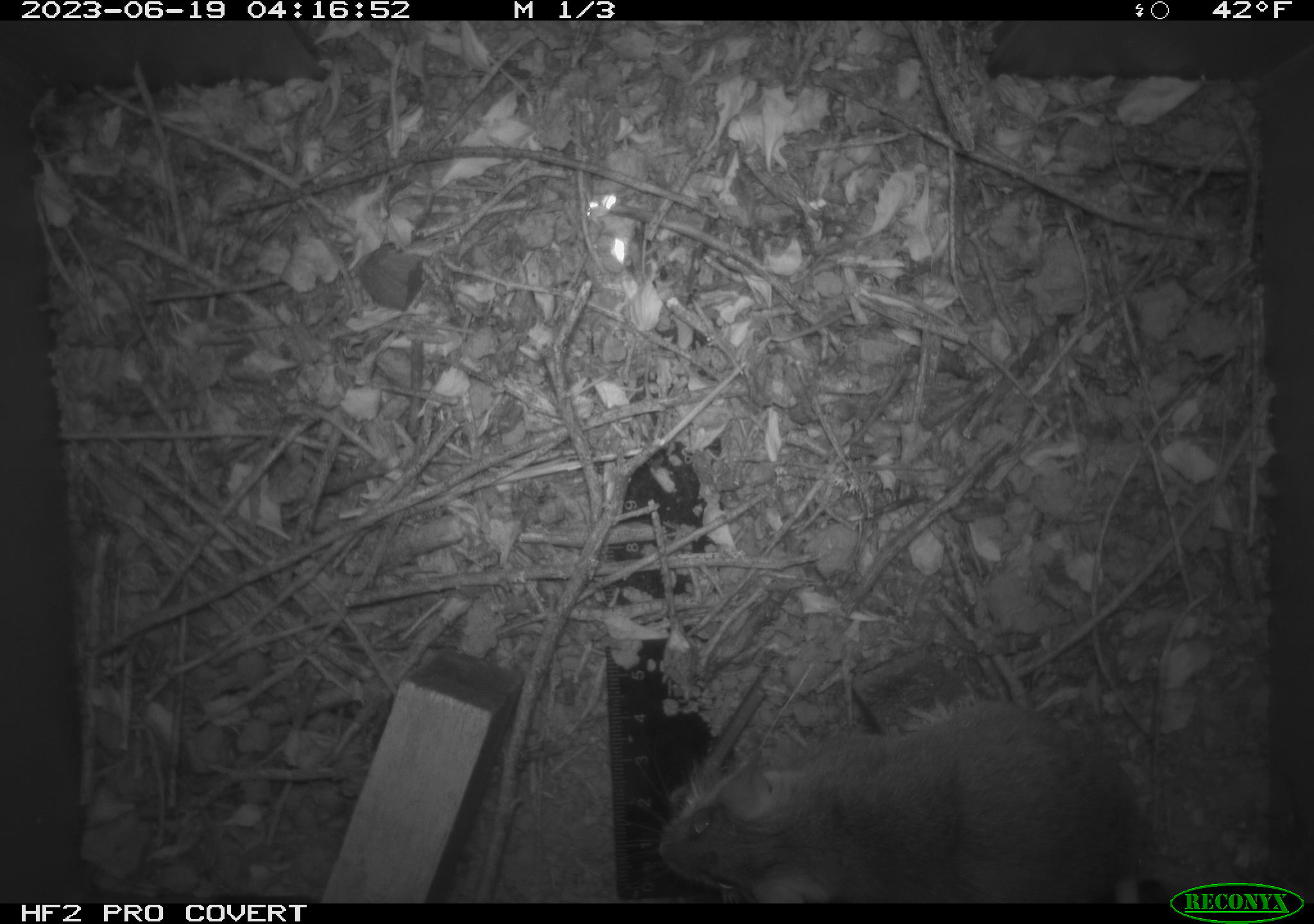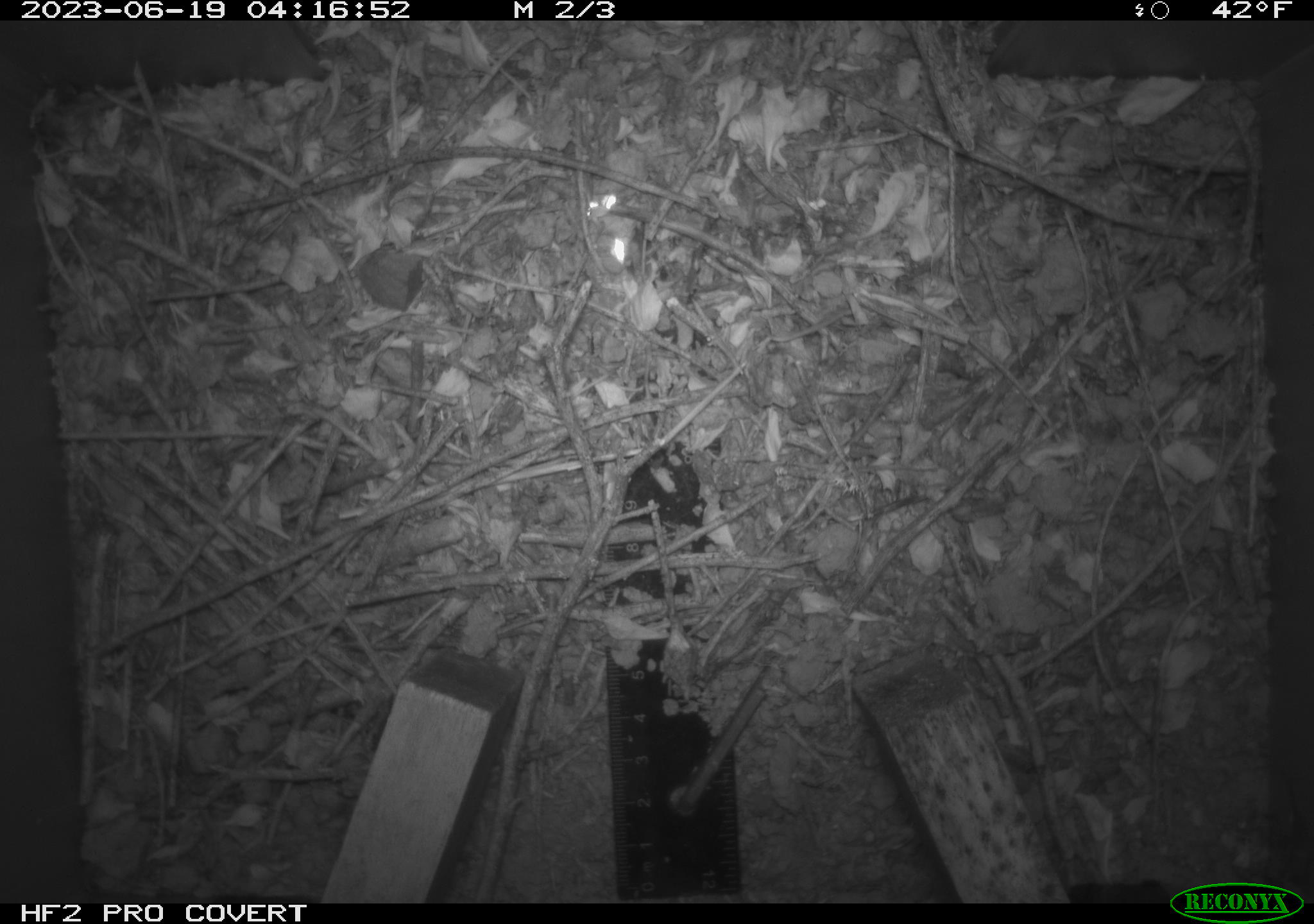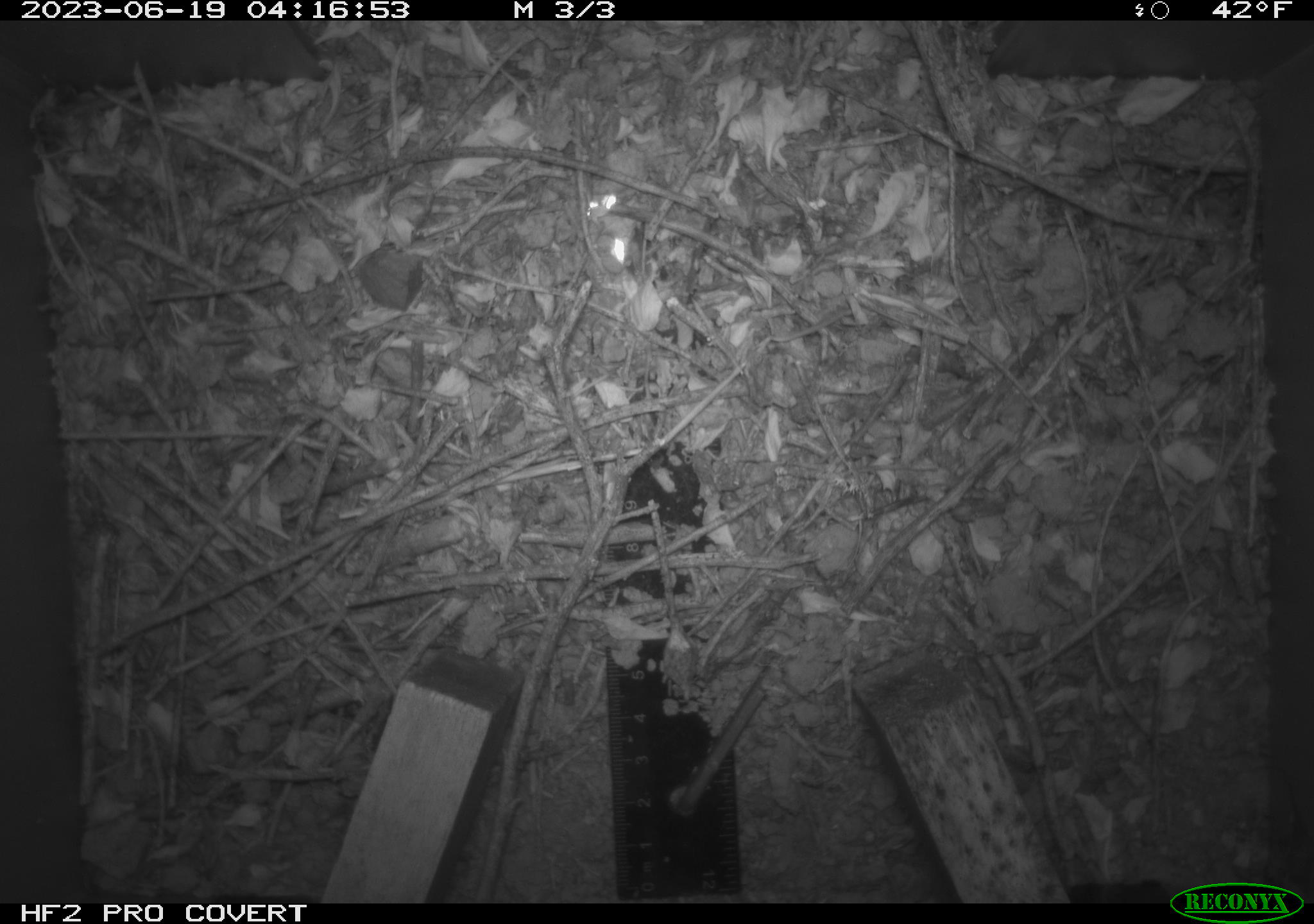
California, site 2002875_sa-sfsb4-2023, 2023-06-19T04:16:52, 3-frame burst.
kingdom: Animalia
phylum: Chordata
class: Mammalia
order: Rodentia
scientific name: Rodentia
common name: mouse species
Mouse species (Rodentia).